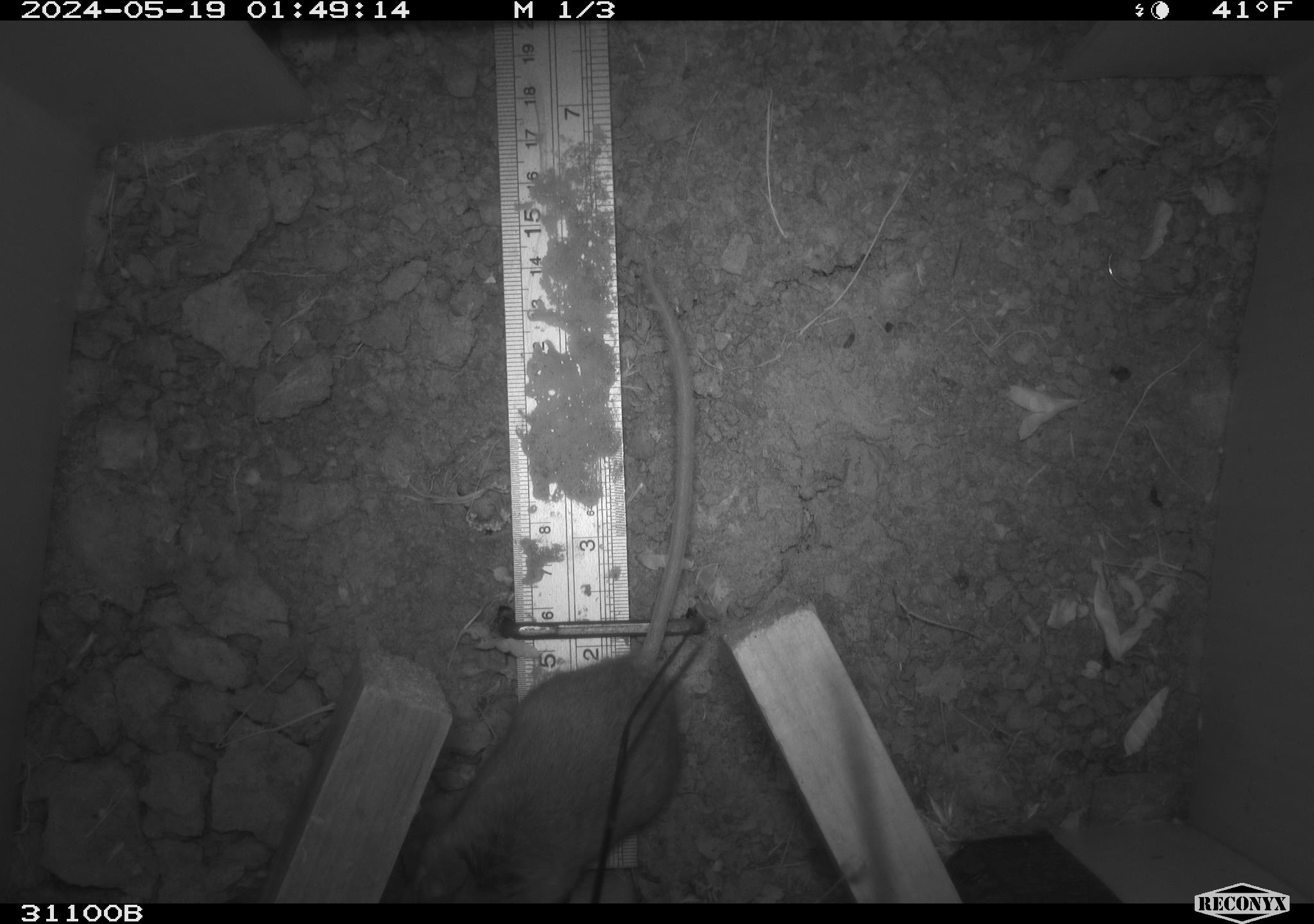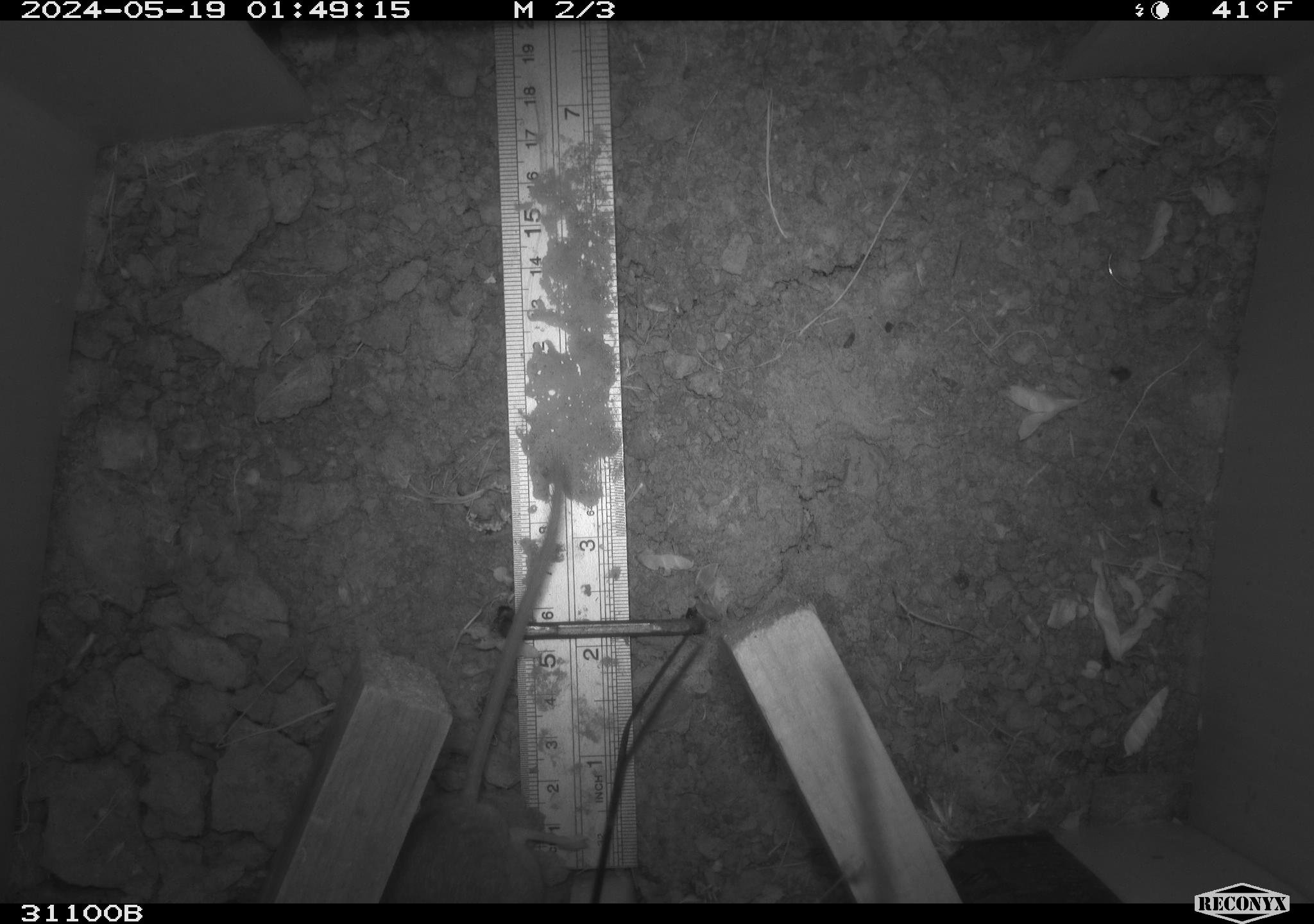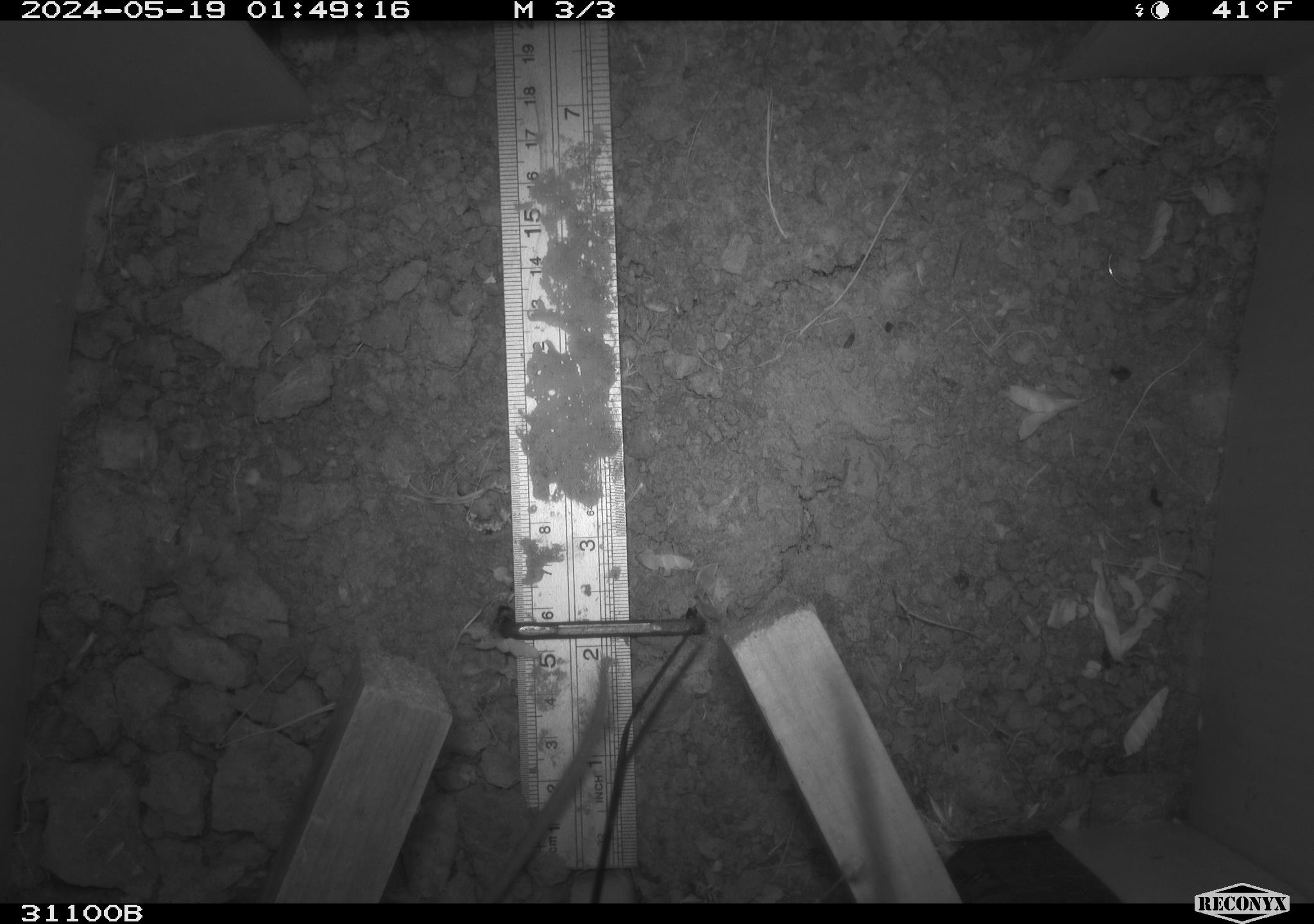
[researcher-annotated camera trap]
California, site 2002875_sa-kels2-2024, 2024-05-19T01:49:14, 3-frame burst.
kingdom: Animalia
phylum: Chordata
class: Mammalia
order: Rodentia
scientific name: Rodentia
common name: rodent